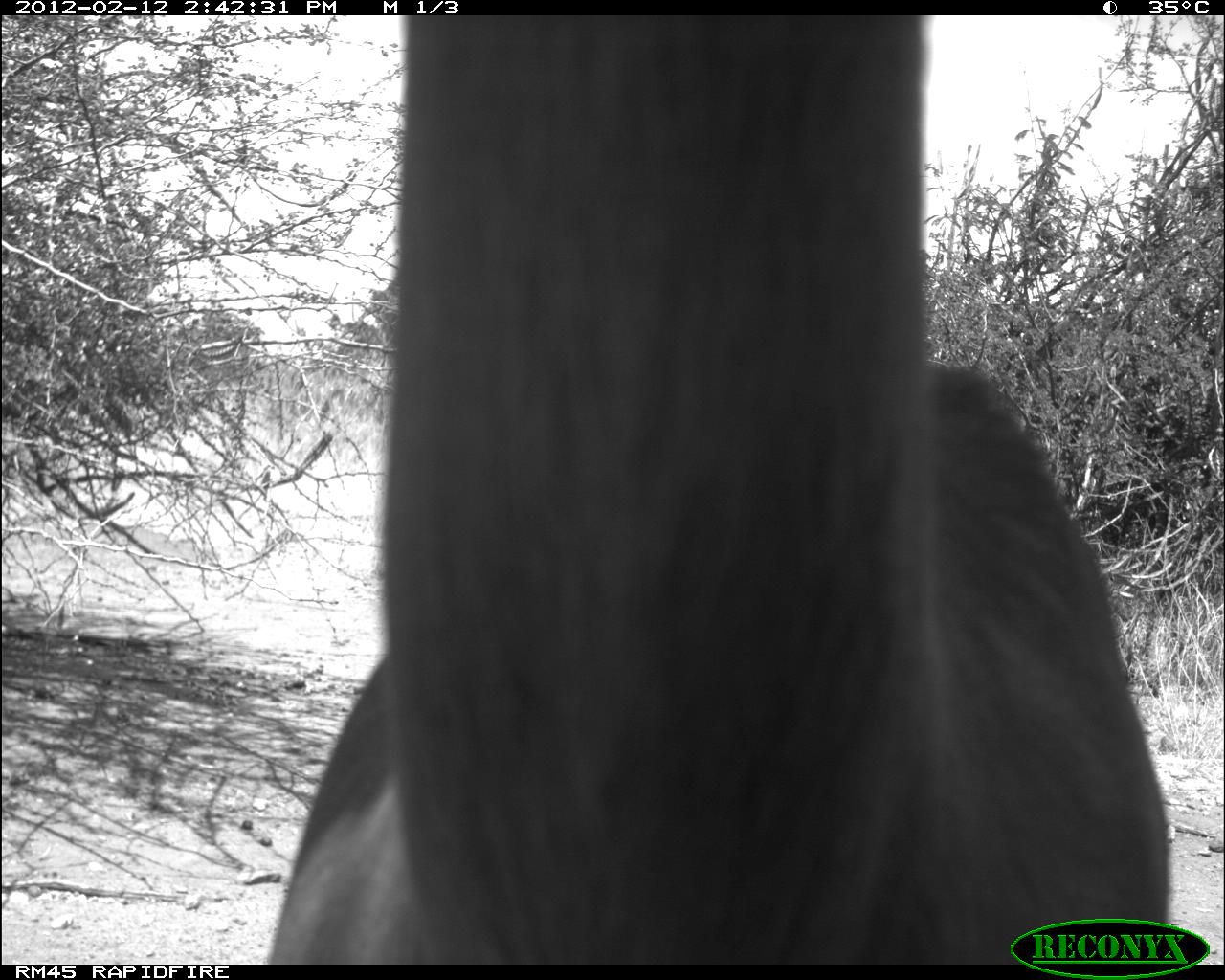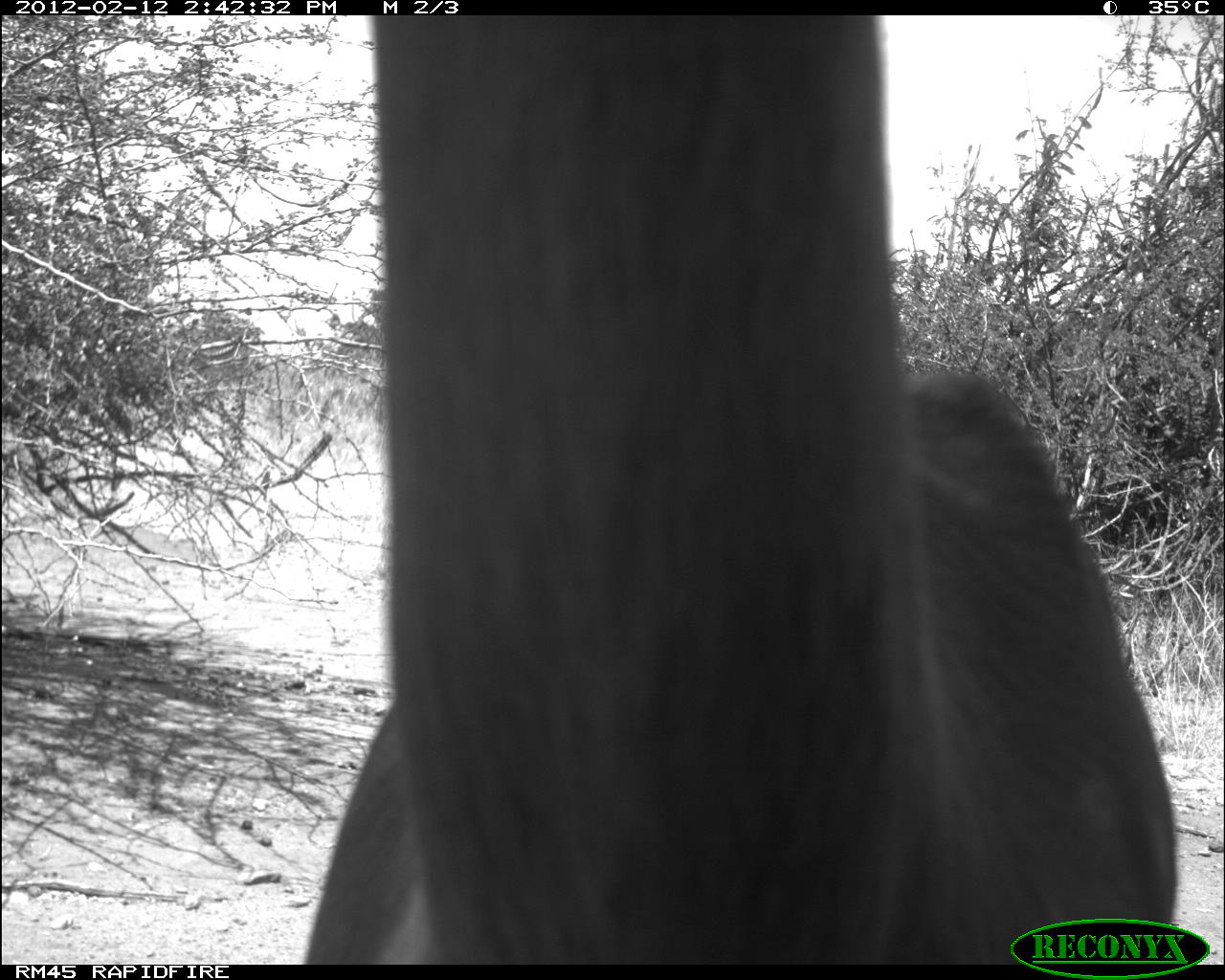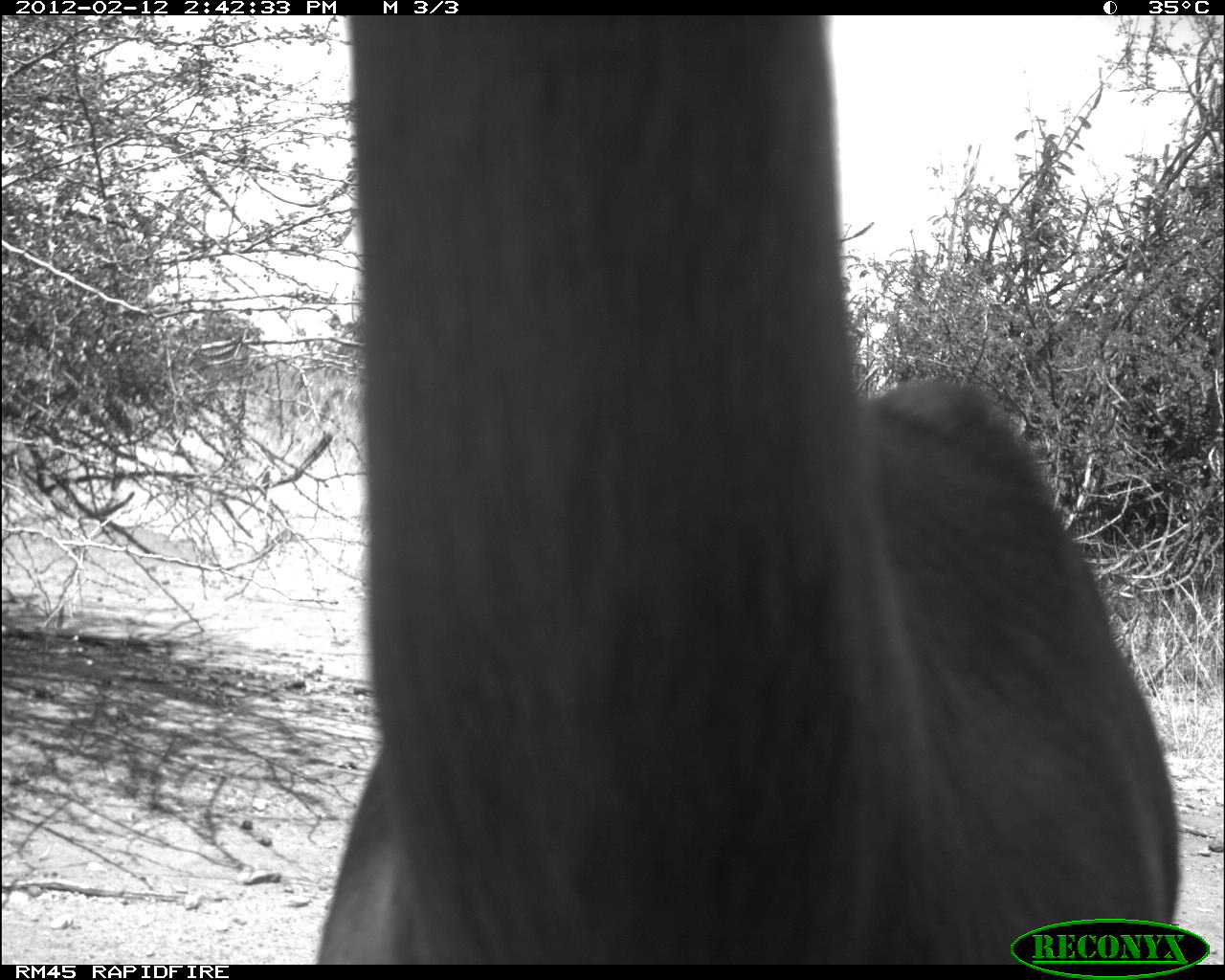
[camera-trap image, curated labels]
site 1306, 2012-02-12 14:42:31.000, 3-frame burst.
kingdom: Animalia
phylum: Chordata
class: Mammalia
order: Artiodactyla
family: Bovidae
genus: Aepyceros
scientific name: Aepyceros melampus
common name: impala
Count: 1.